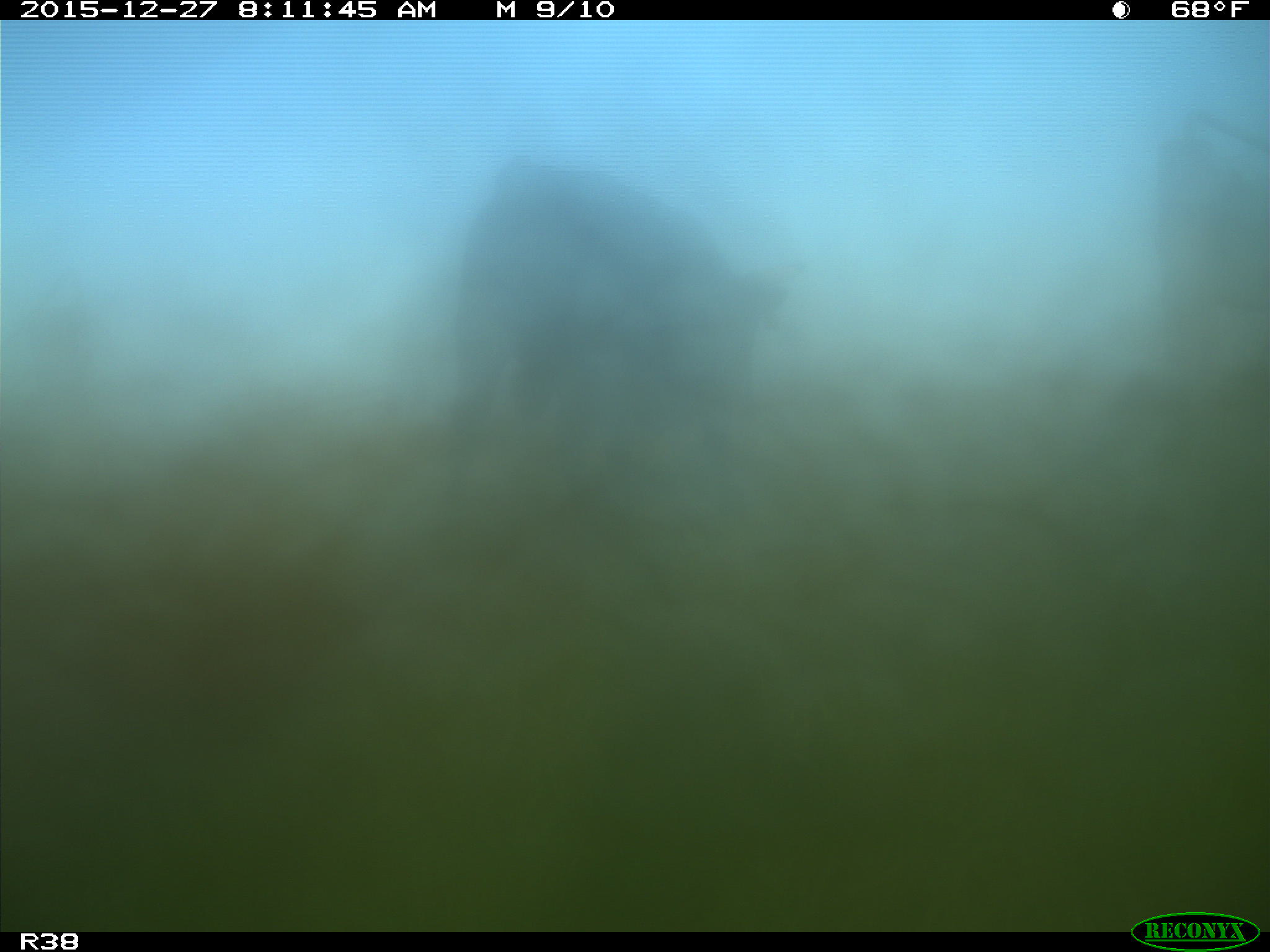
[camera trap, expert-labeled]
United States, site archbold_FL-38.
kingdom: Animalia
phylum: Chordata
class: Mammalia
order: Artiodactyla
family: Bovidae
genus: Bos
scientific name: Bos taurus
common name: domestic cow